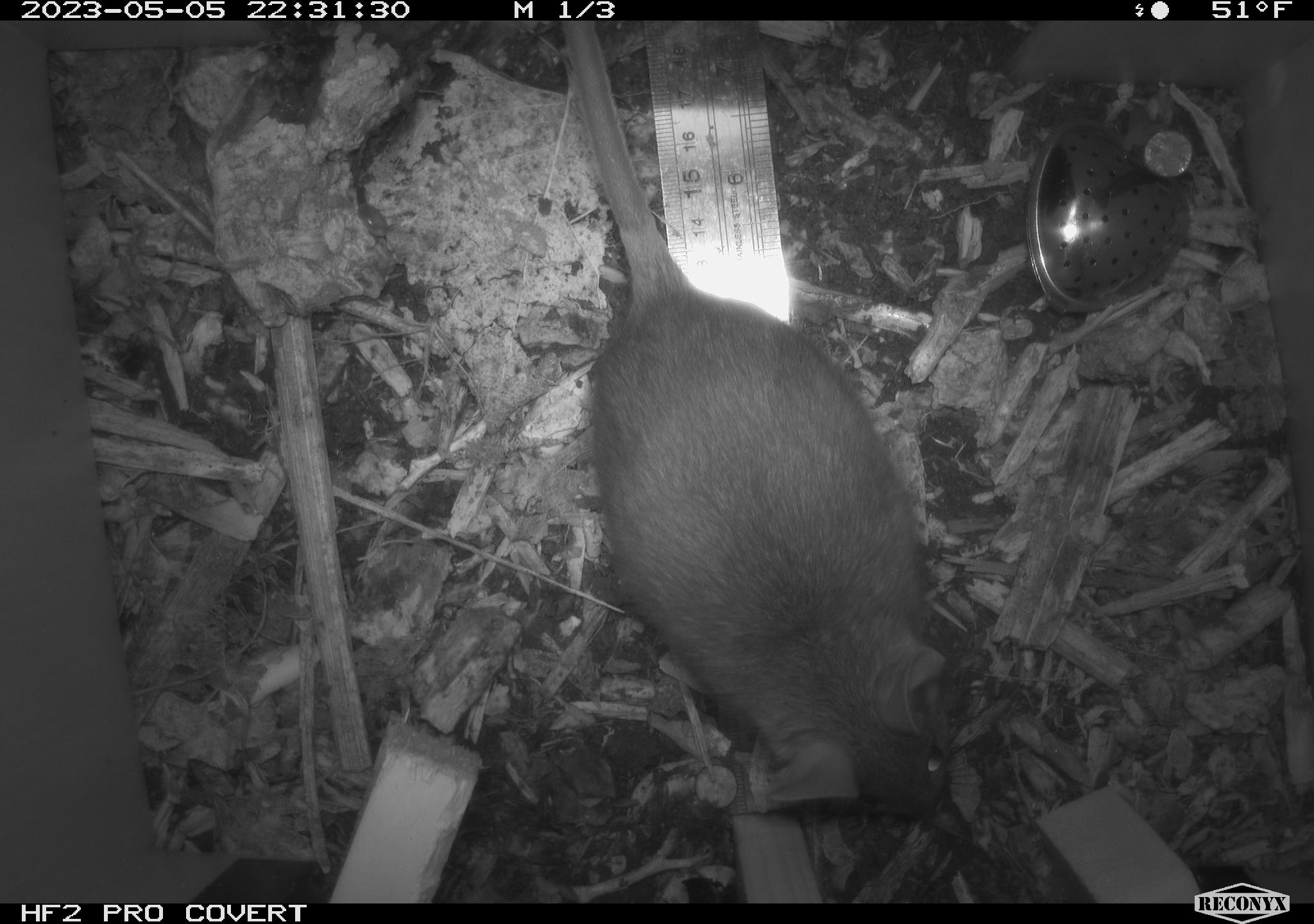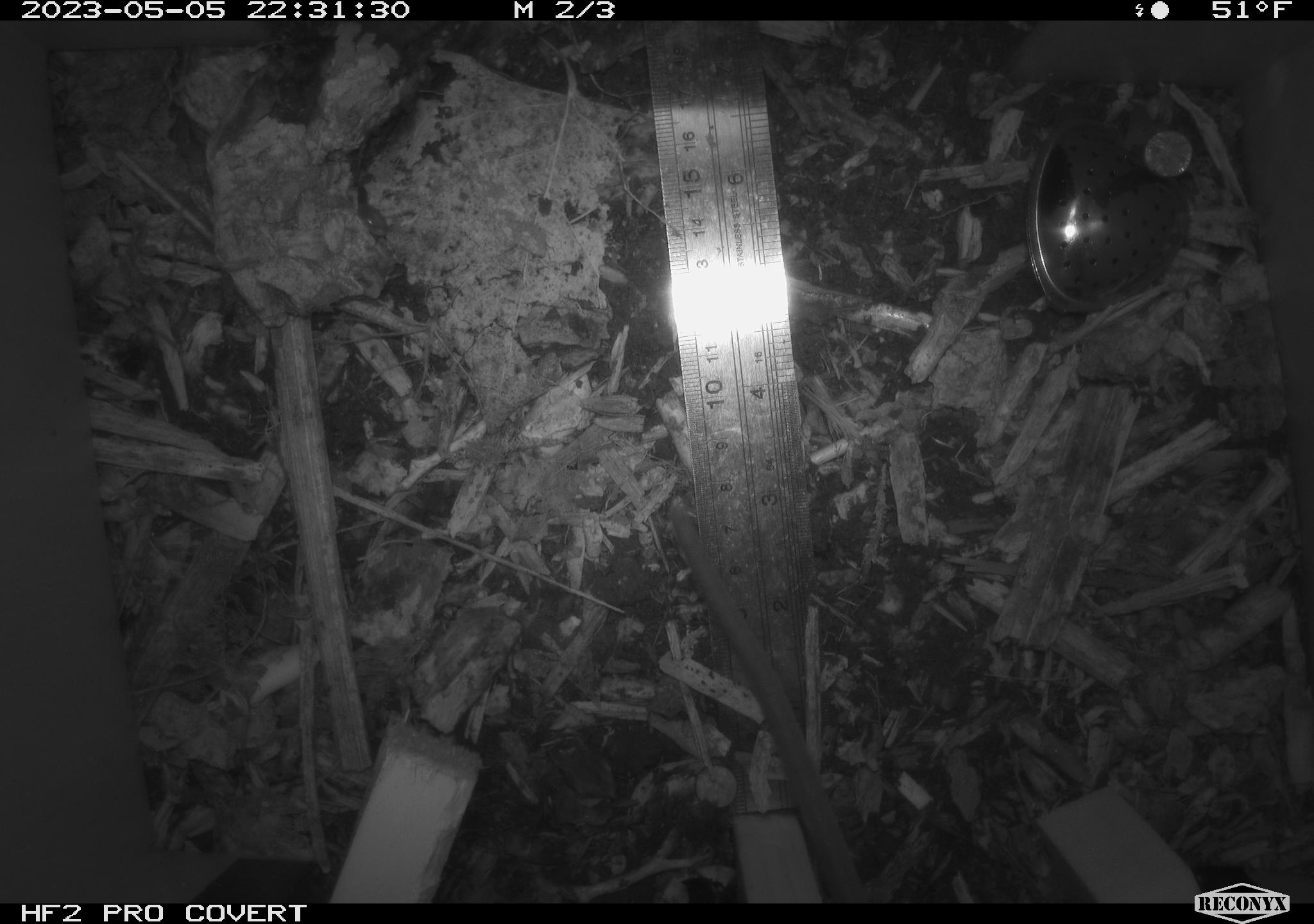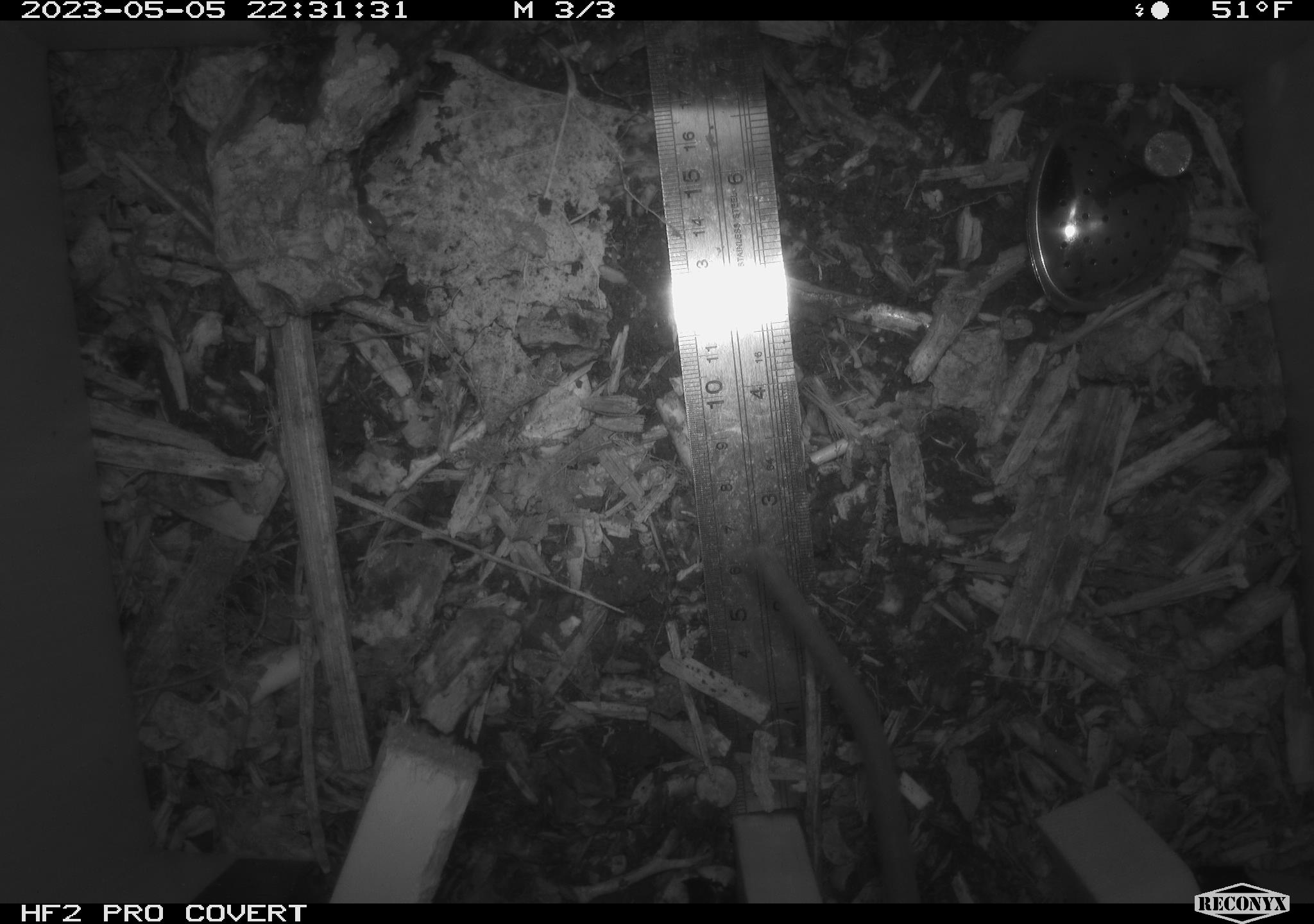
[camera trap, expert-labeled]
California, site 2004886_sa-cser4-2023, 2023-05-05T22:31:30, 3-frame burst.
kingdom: Animalia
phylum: Chordata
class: Mammalia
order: Rodentia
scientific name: Rodentia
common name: mouse species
Mouse species (Rodentia).